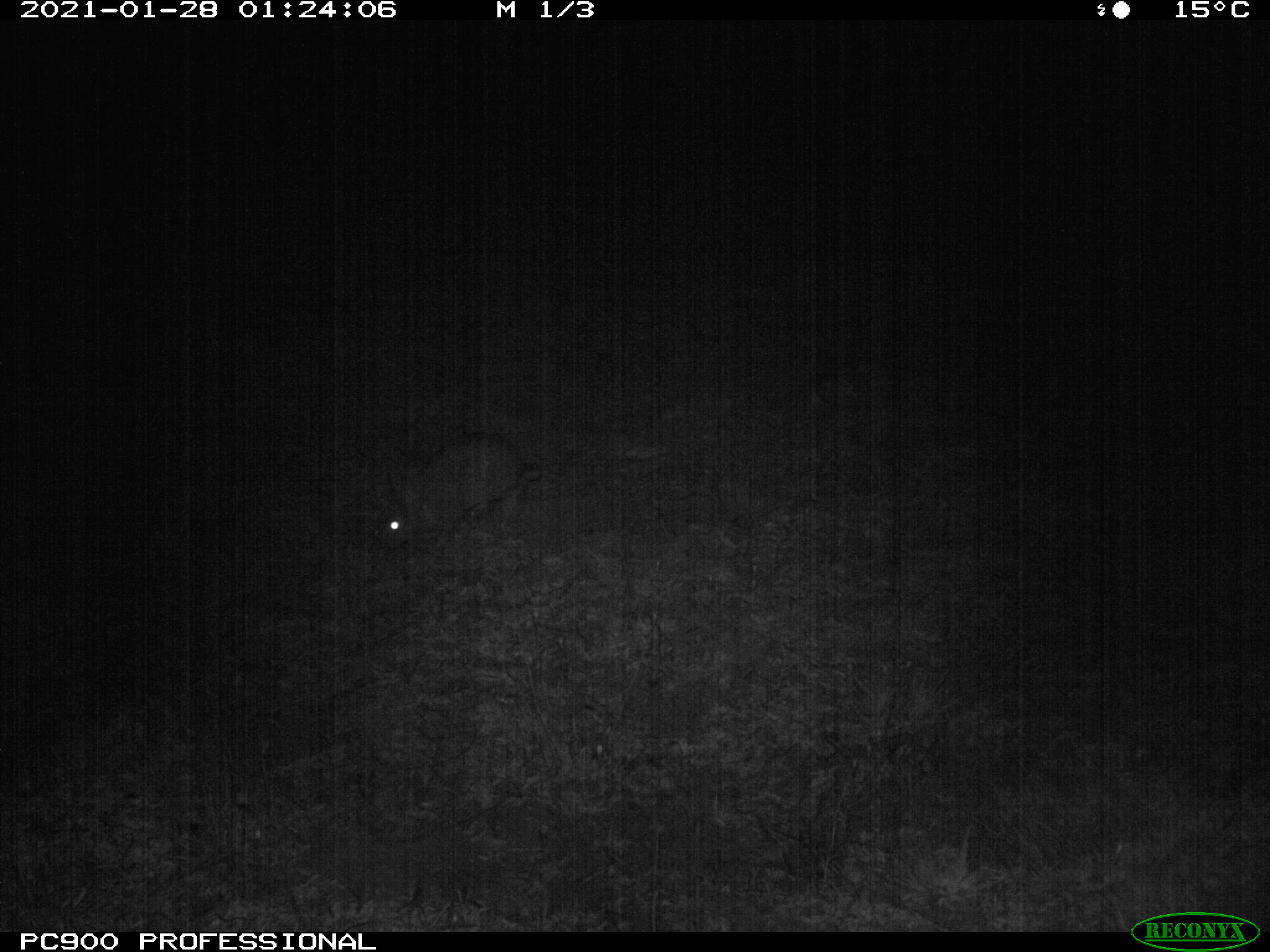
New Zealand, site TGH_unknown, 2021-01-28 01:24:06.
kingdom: Animalia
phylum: Chordata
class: Mammalia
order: Lagomorpha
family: Leporidae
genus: Oryctolagus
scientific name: Oryctolagus cuniculus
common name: european rabbit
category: rabbit